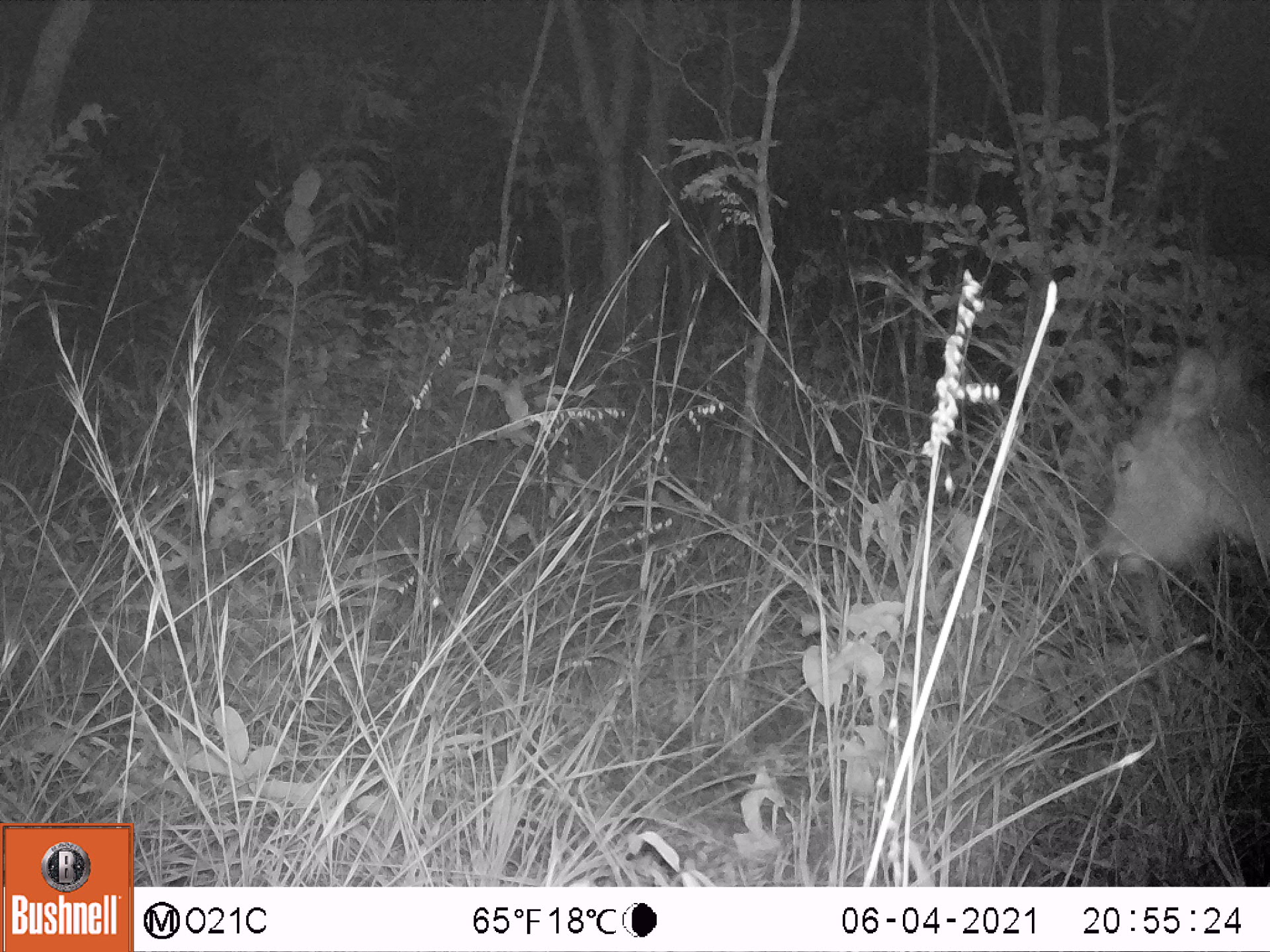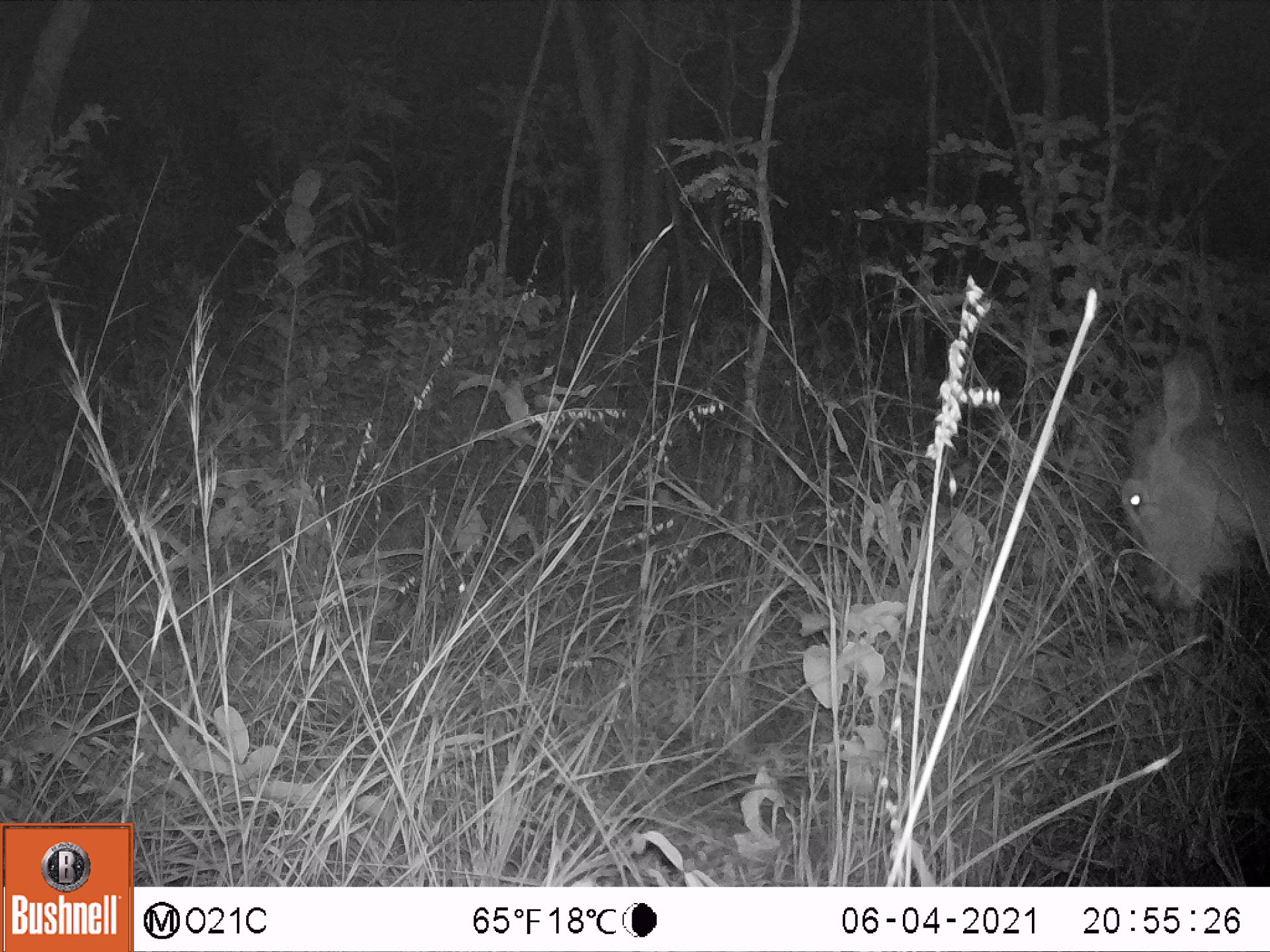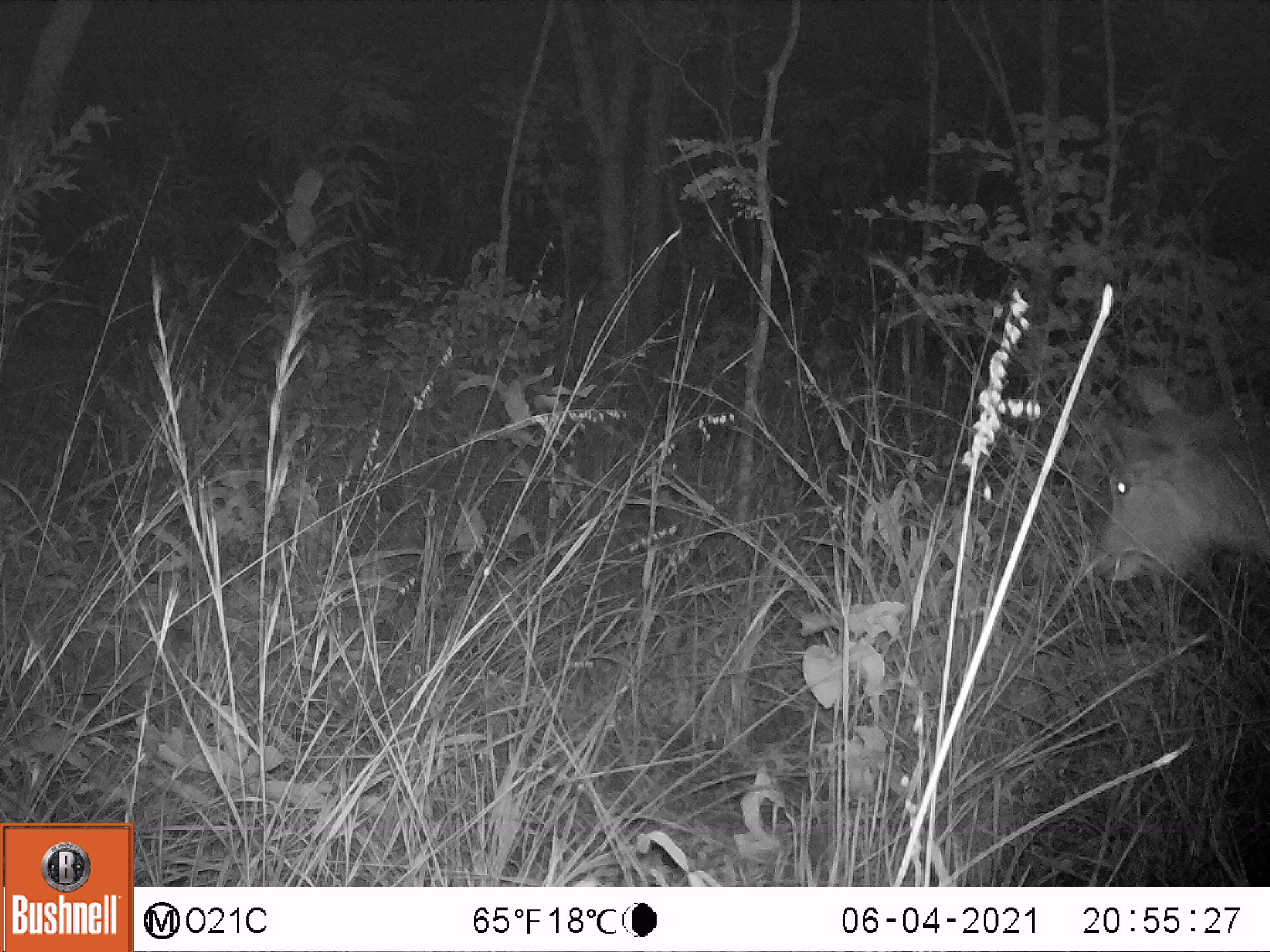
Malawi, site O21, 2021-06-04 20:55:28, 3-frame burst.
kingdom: Animalia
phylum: Chordata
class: Mammalia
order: Artiodactyla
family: Bovidae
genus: Kobus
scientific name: Kobus ellipsiprymnus ellipsiprymnus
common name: common waterbuck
Common waterbuck (Kobus ellipsiprymnus ellipsiprymnus), count 1.